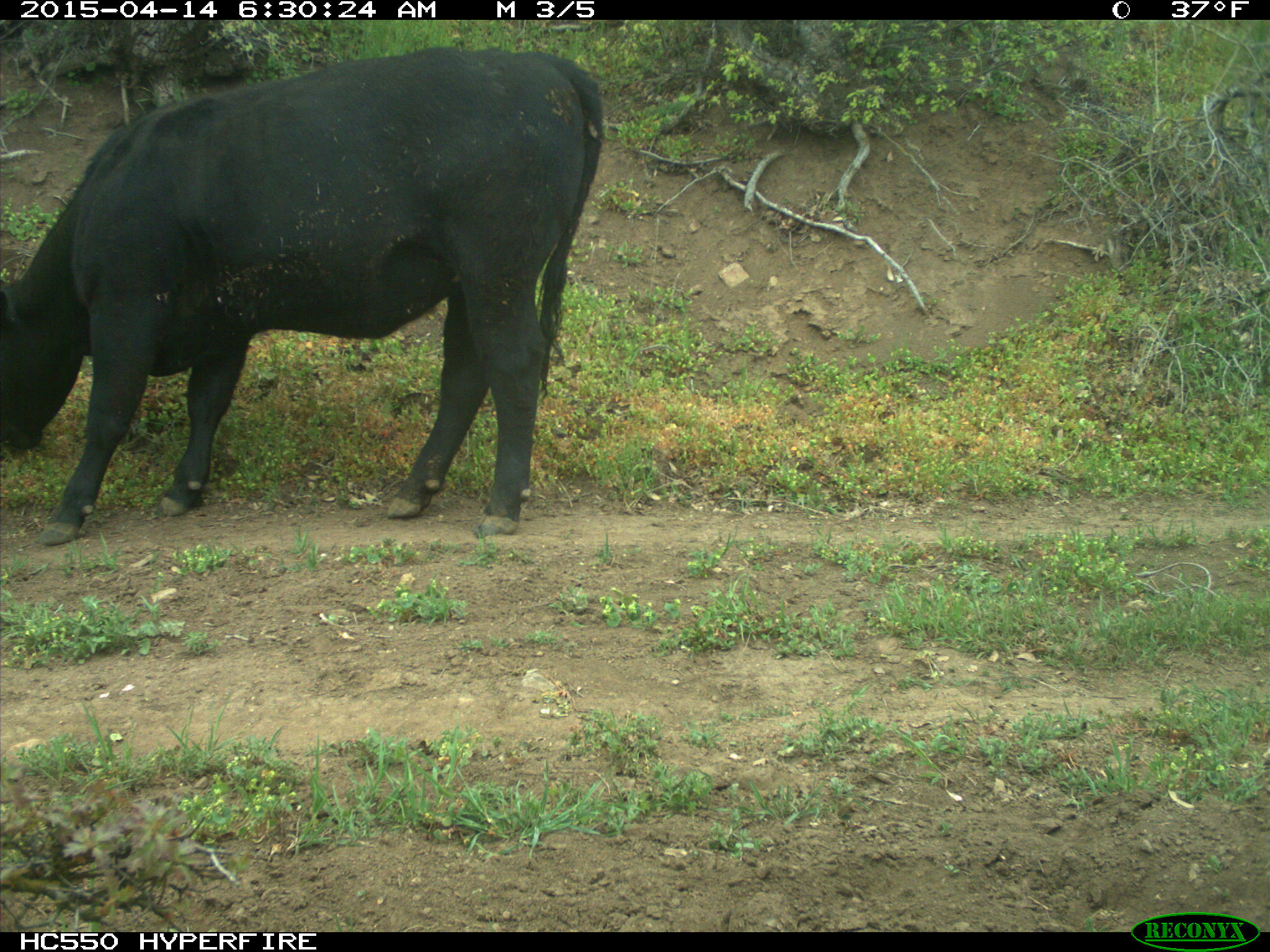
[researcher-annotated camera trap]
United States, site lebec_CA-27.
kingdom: Animalia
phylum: Chordata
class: Mammalia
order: Artiodactyla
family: Bovidae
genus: Bos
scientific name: Bos taurus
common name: domestic cow